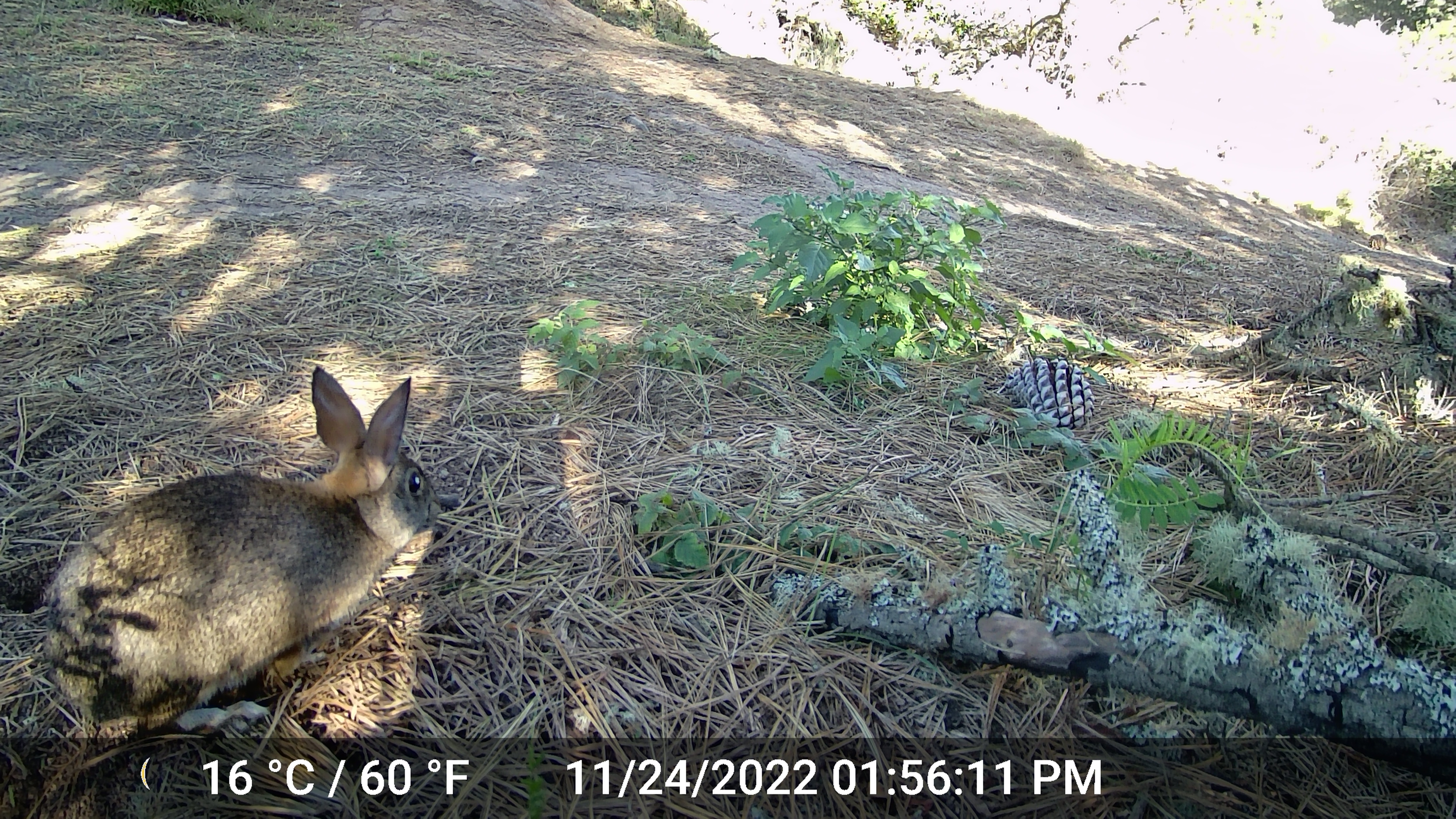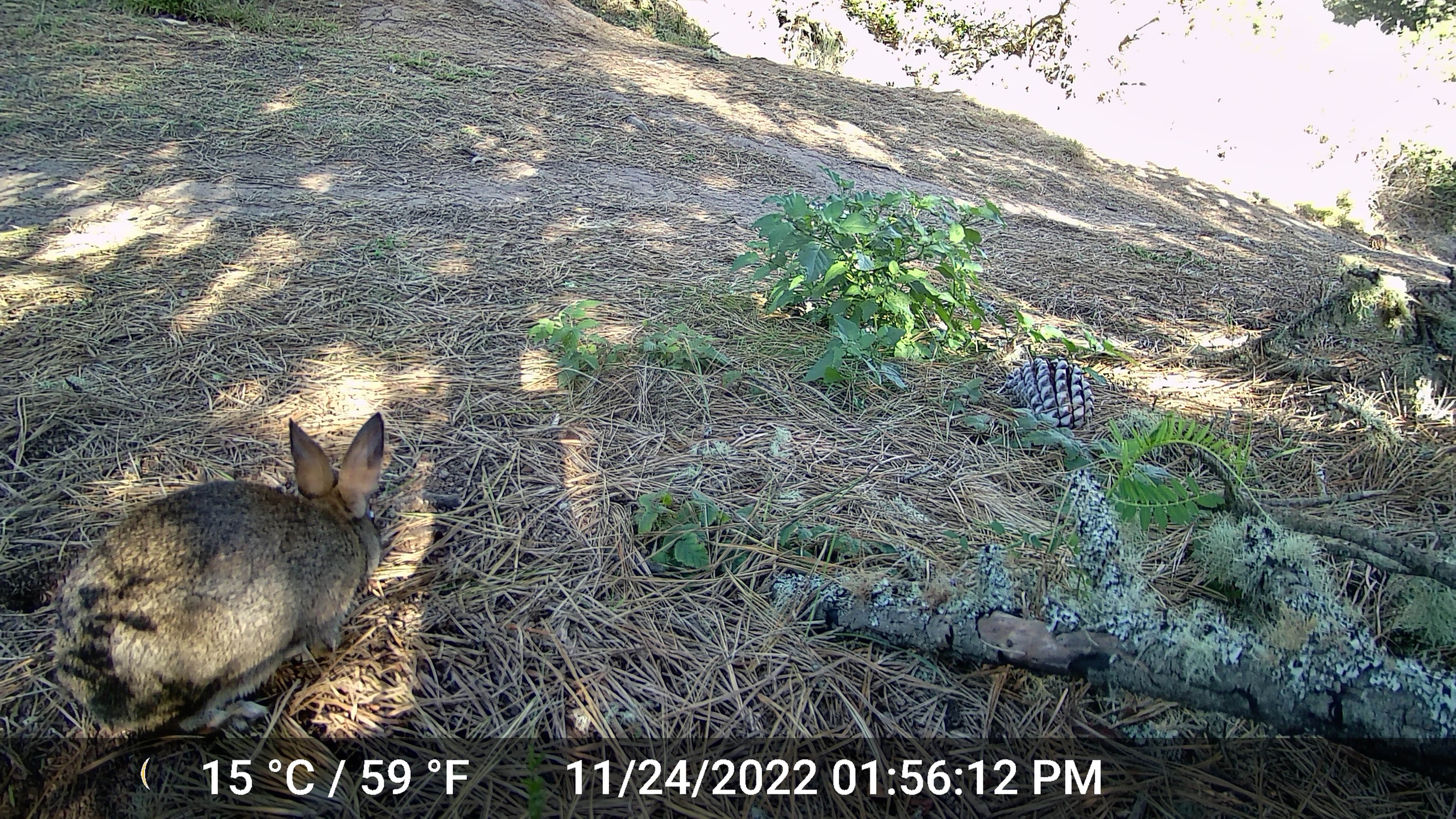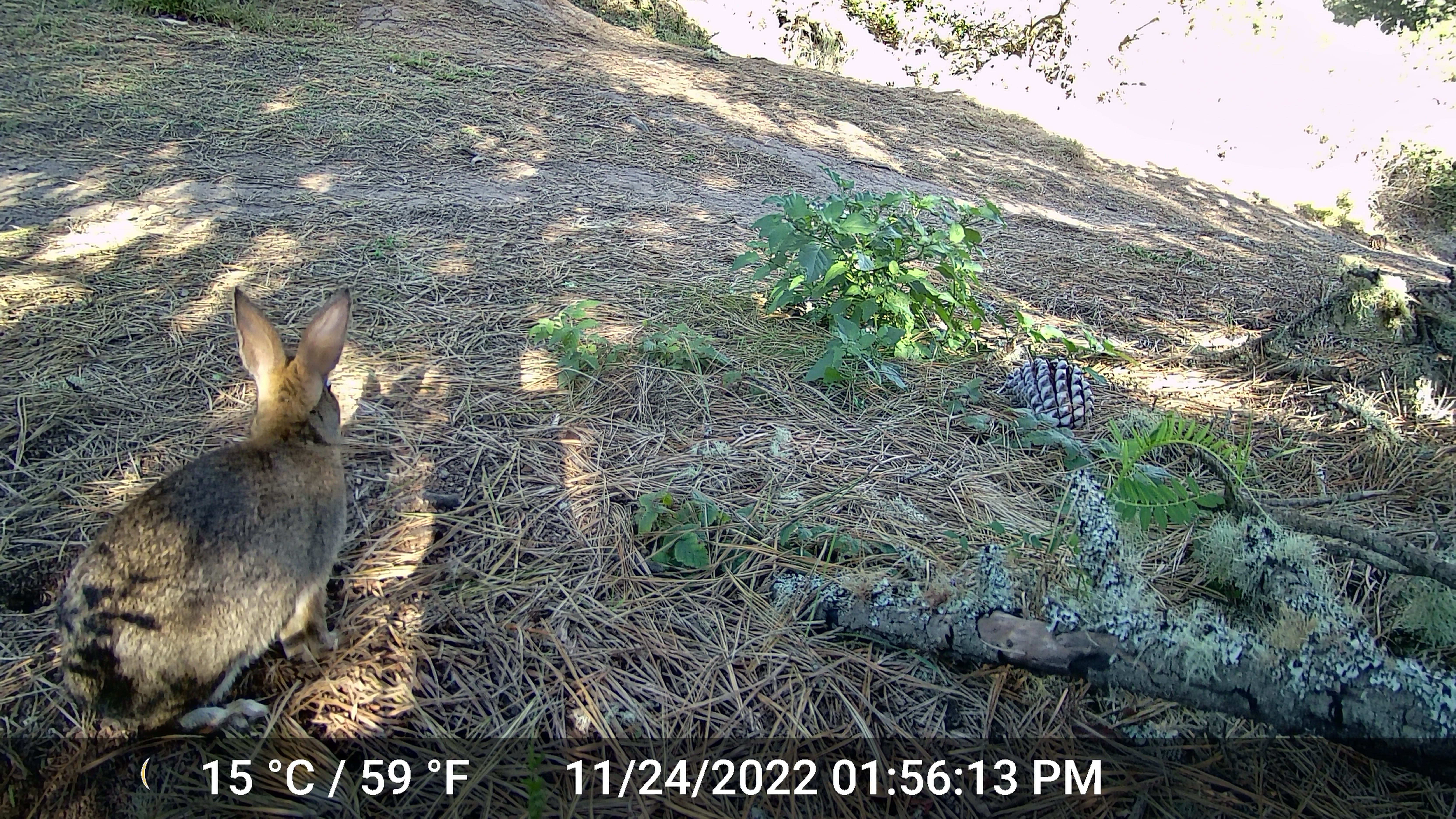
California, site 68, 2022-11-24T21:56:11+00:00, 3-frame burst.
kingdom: Animalia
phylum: Chordata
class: Mammalia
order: Lagomorpha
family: Leporidae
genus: Sylvilagus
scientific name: Sylvilagus bachmani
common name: brush rabbit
Brush rabbit (Sylvilagus bachmani).